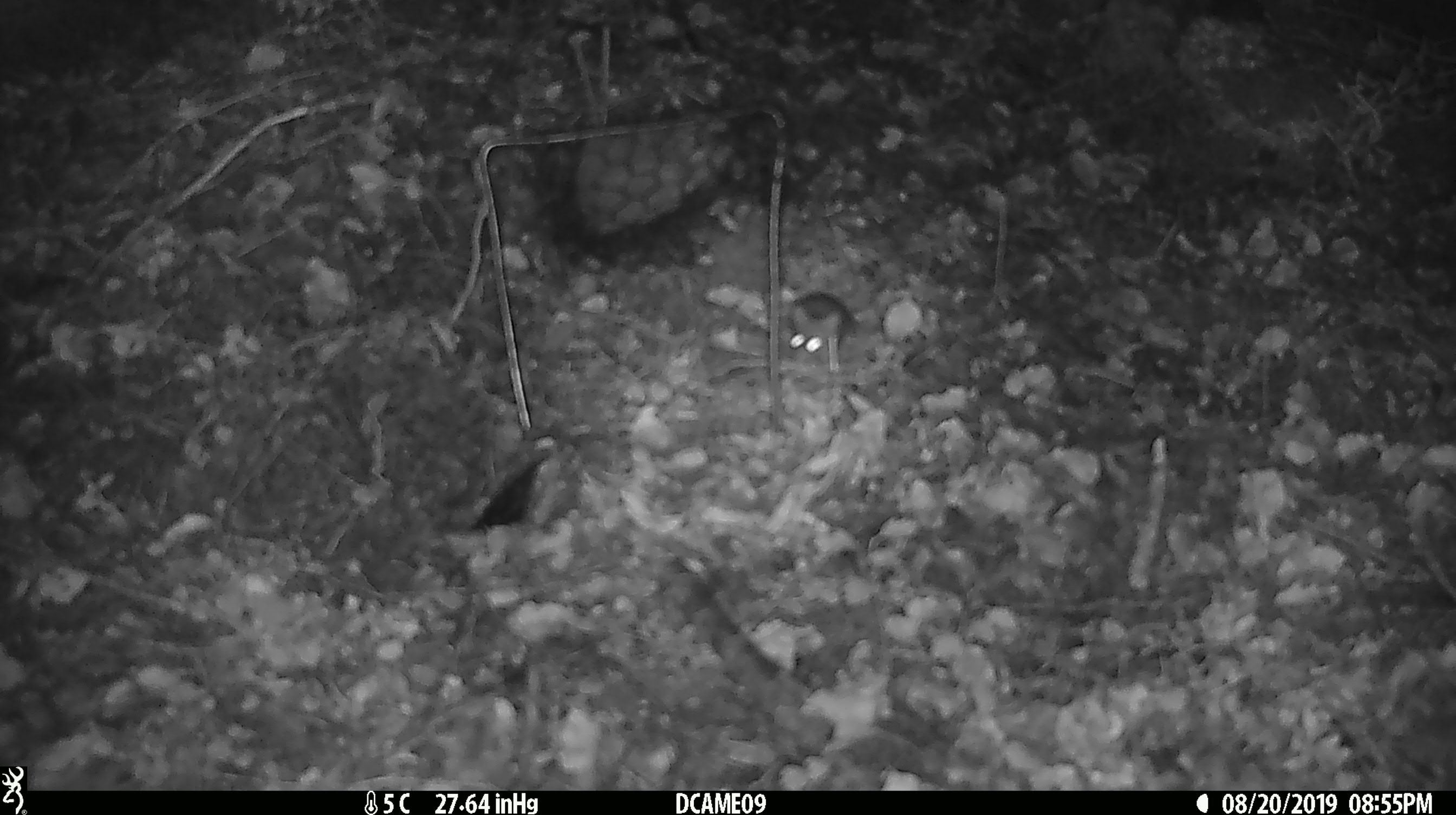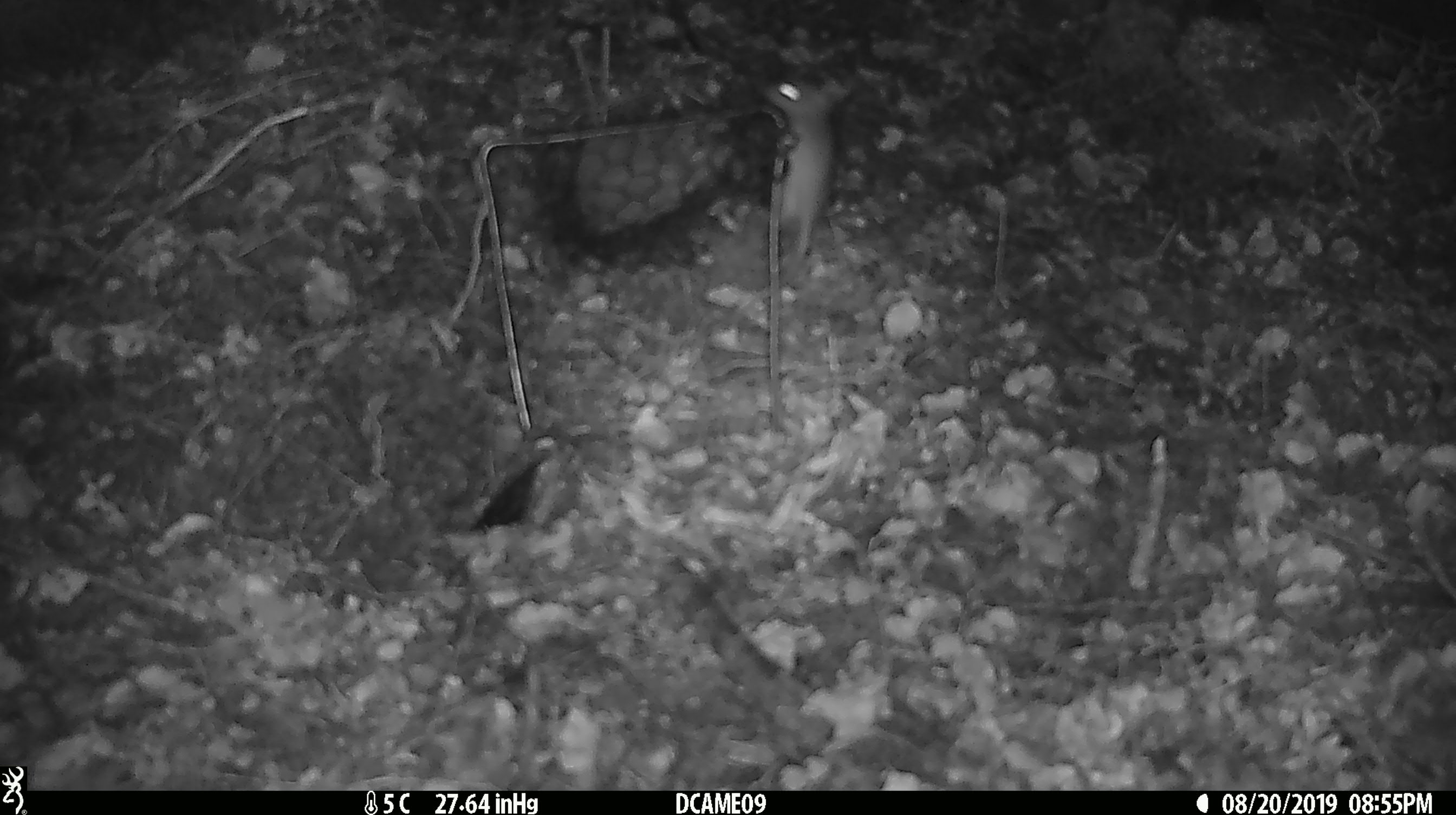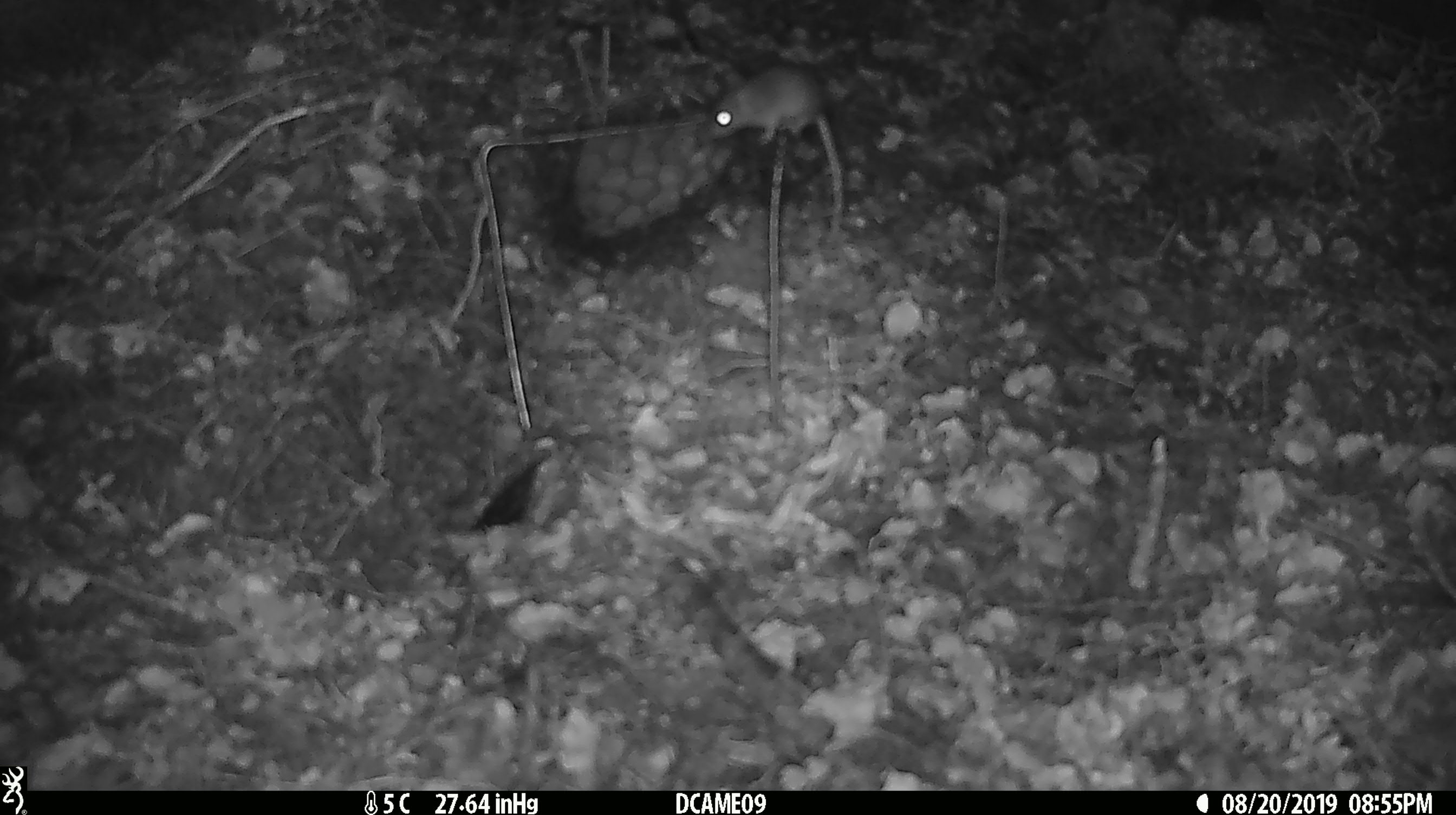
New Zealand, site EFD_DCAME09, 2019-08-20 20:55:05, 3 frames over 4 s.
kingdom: Animalia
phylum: Chordata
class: Mammalia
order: Rodentia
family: Muridae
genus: Mus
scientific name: Mus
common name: mouse